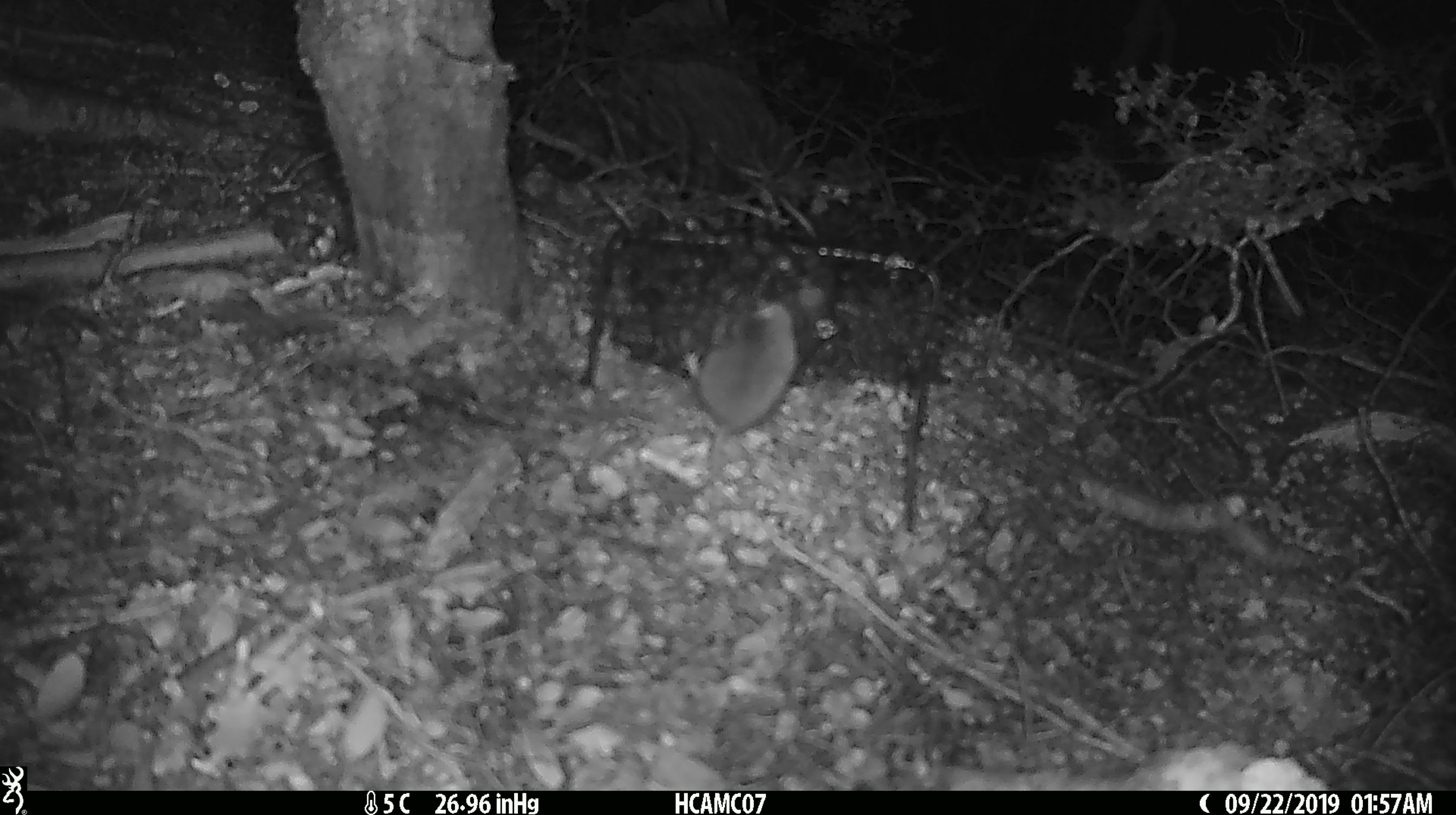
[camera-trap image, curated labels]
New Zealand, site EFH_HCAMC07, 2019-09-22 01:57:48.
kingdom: Animalia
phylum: Chordata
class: Mammalia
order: Rodentia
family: Muridae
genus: Mus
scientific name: Mus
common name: mouse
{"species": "mouse (Mus)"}